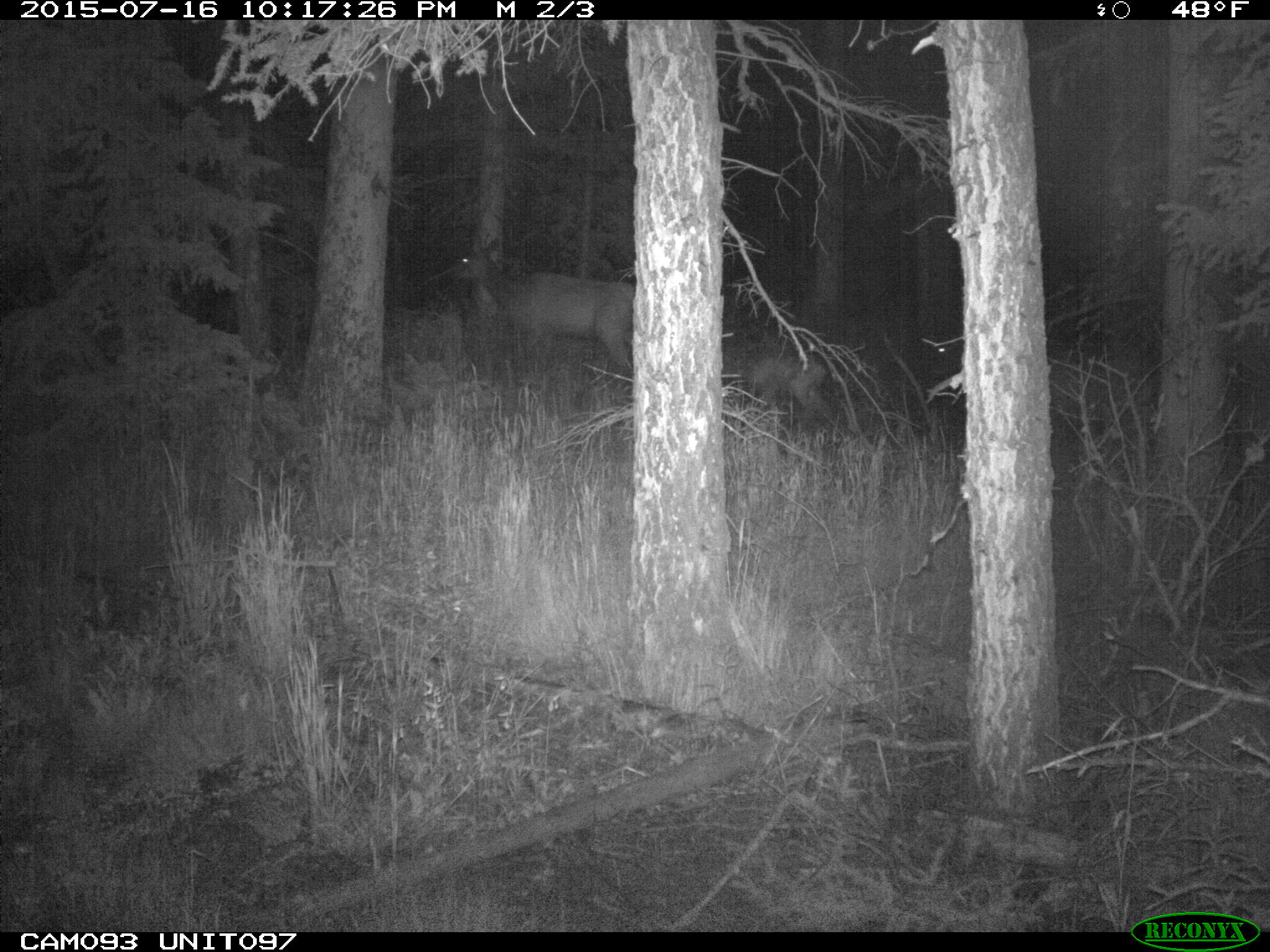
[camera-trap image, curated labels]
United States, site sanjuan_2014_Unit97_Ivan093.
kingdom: Animalia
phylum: Chordata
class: Mammalia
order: Artiodactyla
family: Cervidae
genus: Cervus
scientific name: Cervus elaphus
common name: red deer